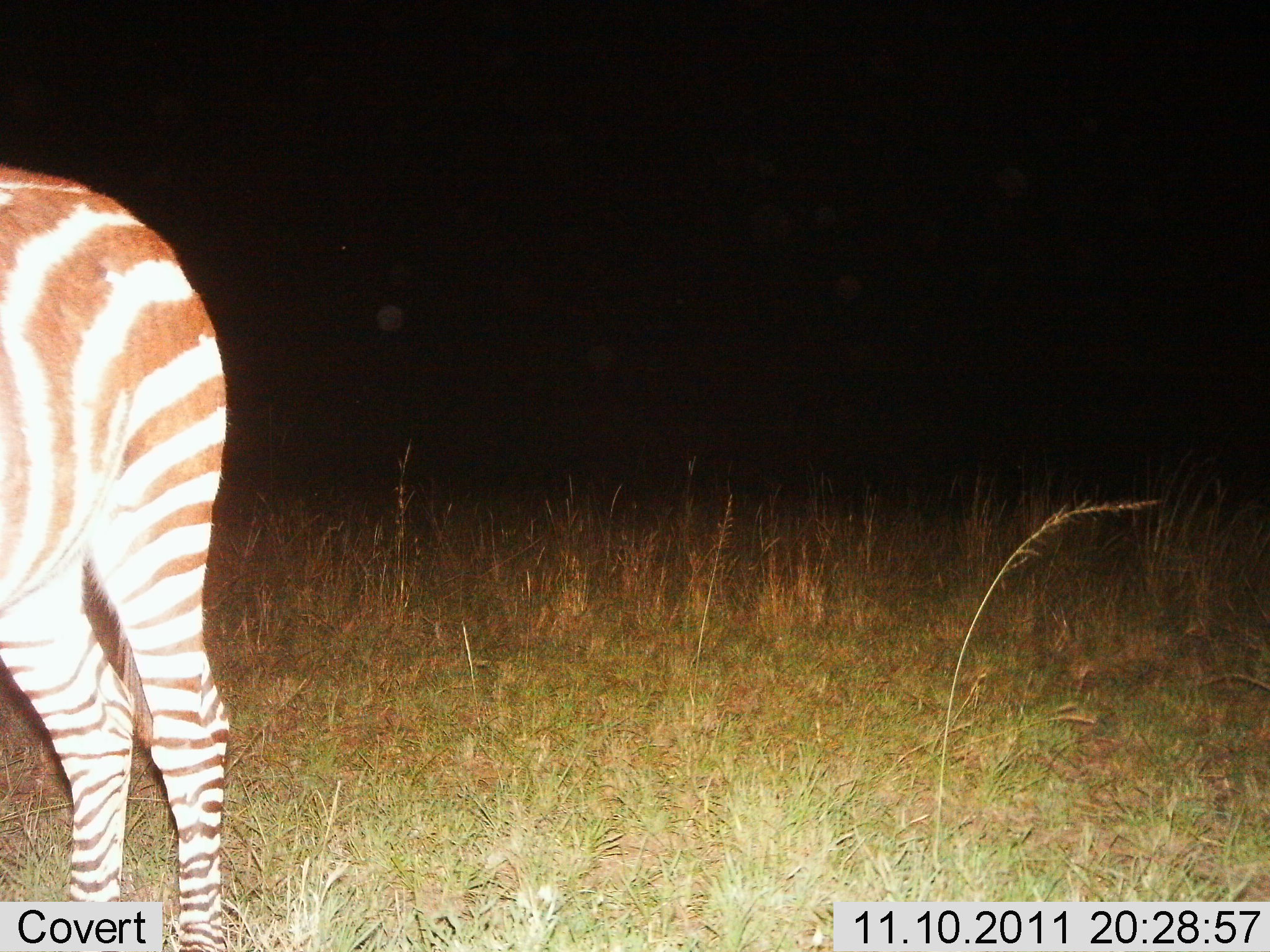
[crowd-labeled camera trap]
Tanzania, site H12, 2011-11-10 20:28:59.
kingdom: Animalia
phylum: Chordata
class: Mammalia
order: Perissodactyla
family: Equidae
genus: Equus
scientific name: Equus quagga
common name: plains zebra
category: zebra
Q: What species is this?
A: Zebra (plains zebra) (Equus quagga).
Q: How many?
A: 1.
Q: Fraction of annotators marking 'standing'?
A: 100%.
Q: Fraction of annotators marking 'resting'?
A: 0%.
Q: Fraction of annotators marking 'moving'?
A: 0%.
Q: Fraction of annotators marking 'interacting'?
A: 0%.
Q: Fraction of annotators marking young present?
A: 0%.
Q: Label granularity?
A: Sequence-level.